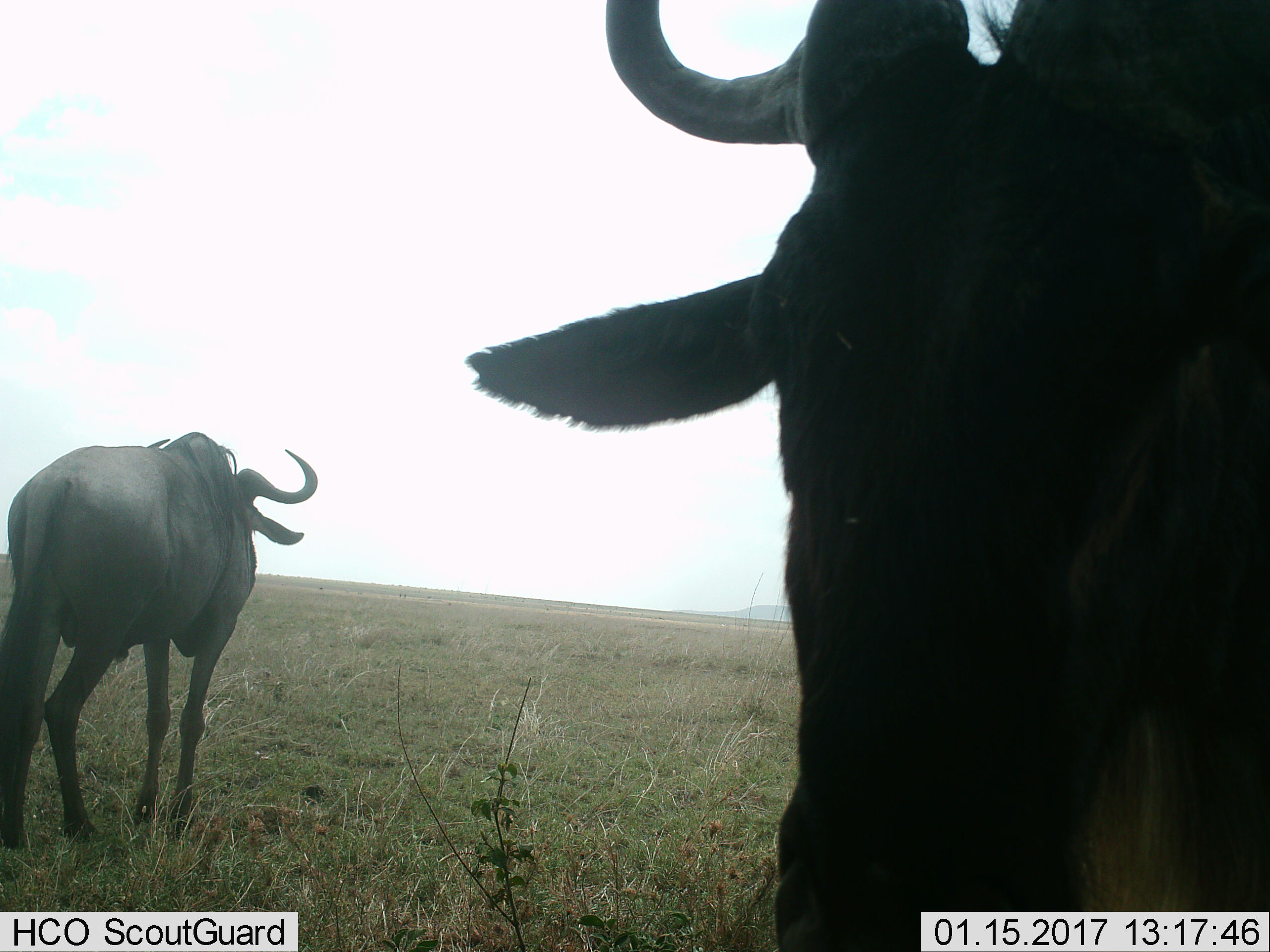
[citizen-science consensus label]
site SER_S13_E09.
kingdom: Animalia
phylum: Chordata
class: Mammalia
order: Artiodactyla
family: Bovidae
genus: Connochaetes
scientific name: Connochaetes taurinus taurinus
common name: blue wildebeest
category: wildebeestblue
Wildebeestblue (blue wildebeest) (Connochaetes taurinus taurinus), count 2. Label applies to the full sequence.